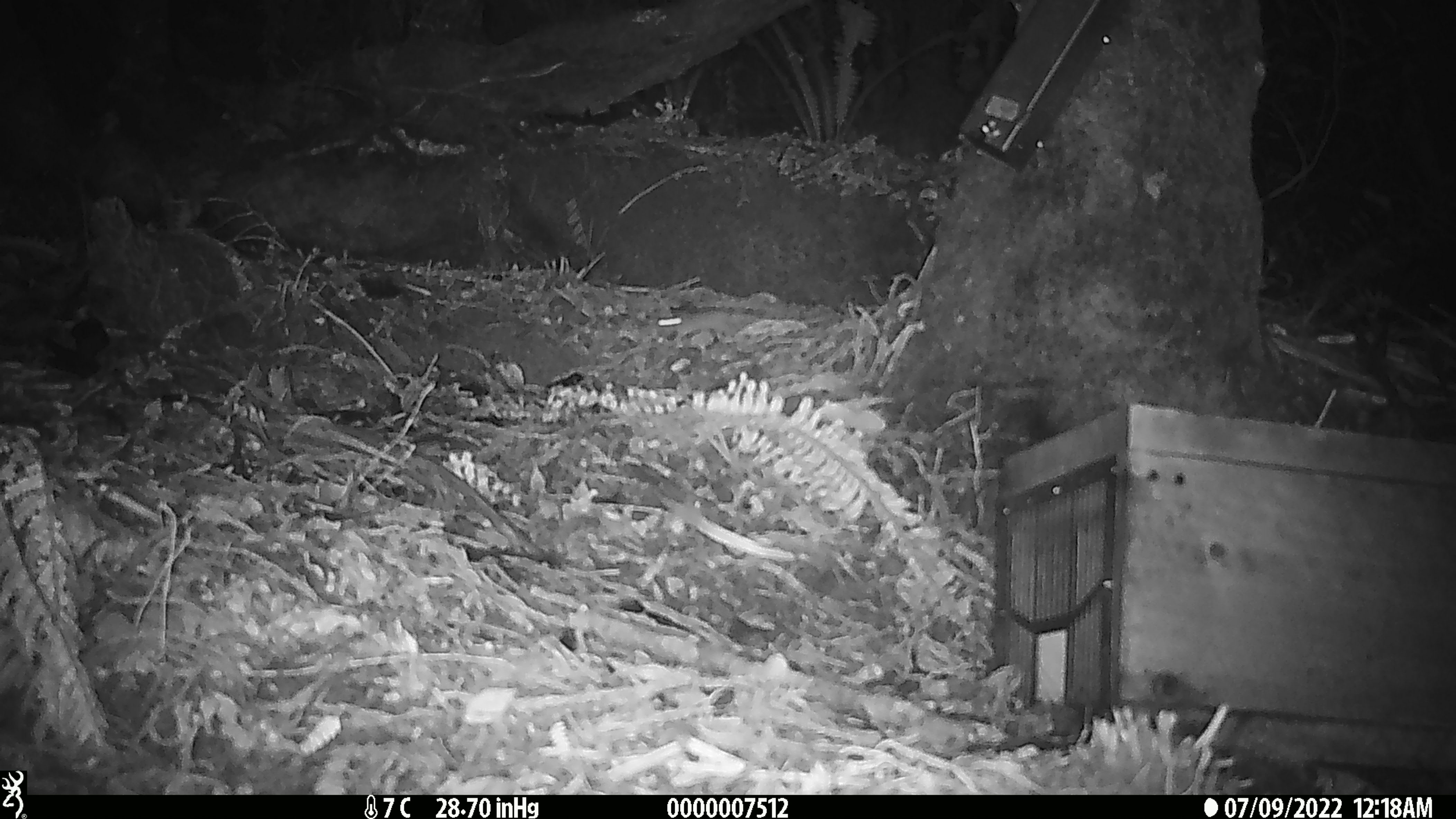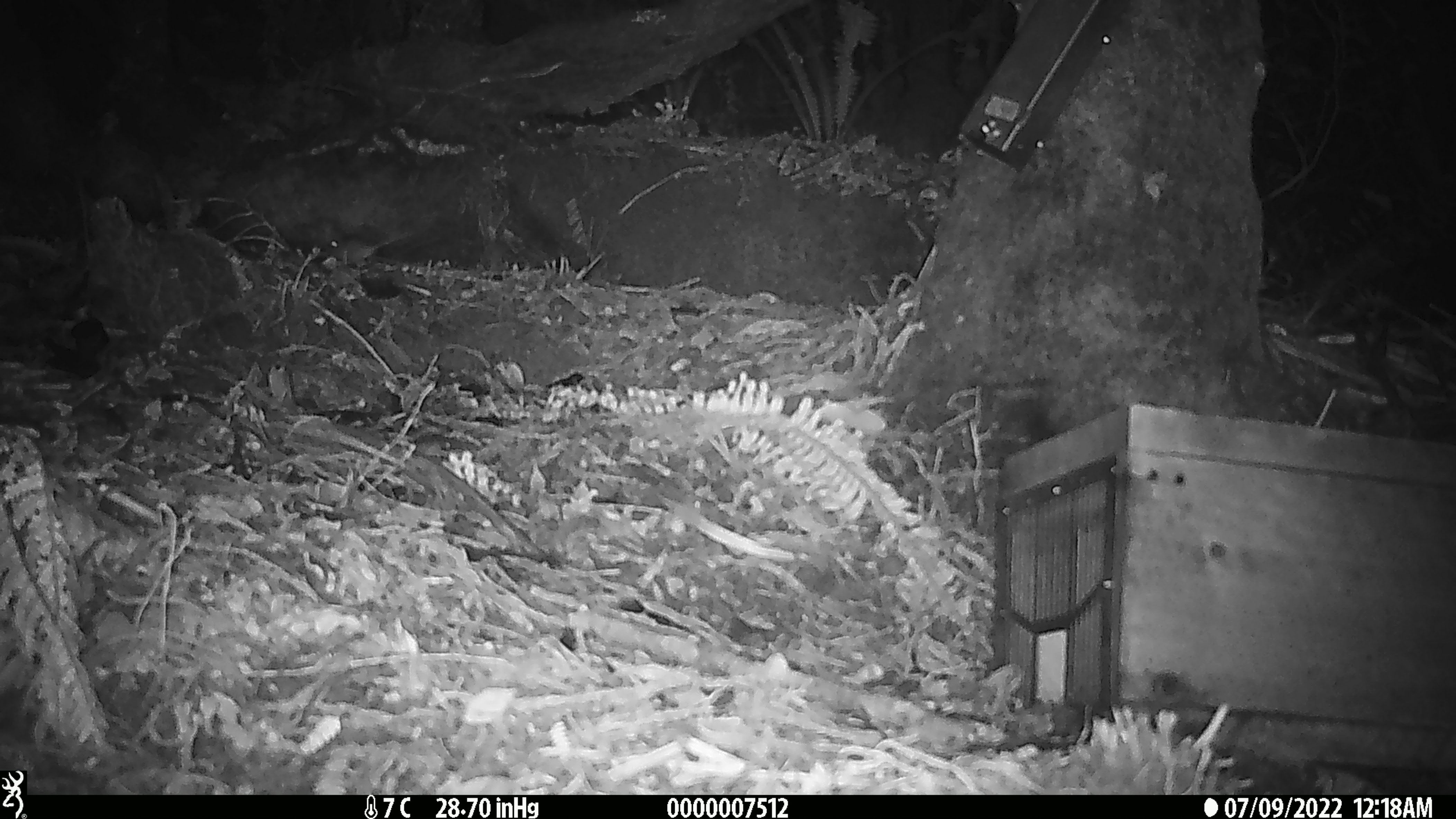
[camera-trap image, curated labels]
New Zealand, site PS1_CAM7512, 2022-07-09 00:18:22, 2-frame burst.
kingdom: Animalia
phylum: Chordata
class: Mammalia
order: Rodentia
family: Muridae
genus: Mus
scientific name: Mus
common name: mouse